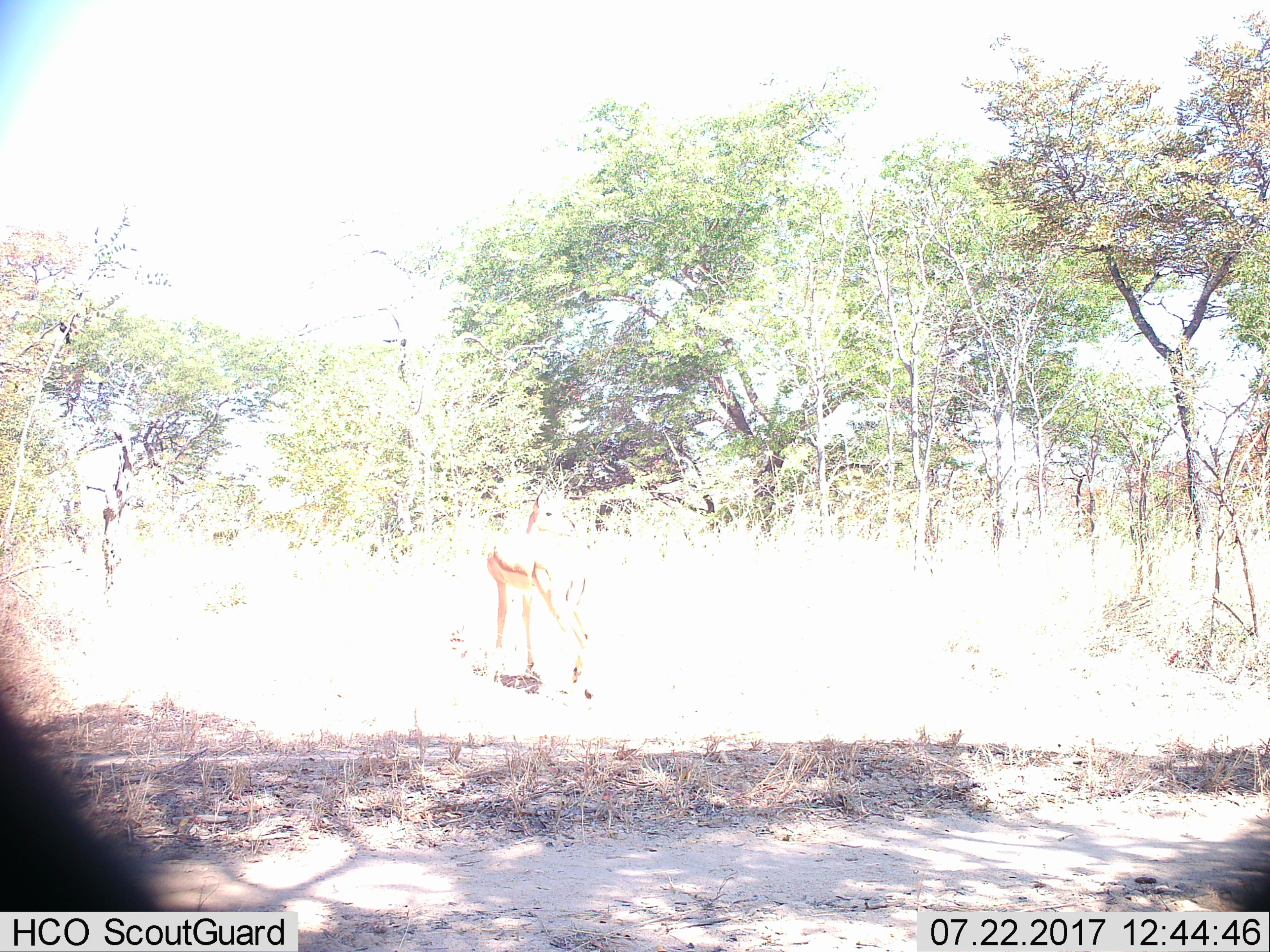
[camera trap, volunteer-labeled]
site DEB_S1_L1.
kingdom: Animalia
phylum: Chordata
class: Mammalia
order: Artiodactyla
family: Bovidae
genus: Aepyceros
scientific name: Aepyceros melampus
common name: impala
Impala (Aepyceros melampus), count 1. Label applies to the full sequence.